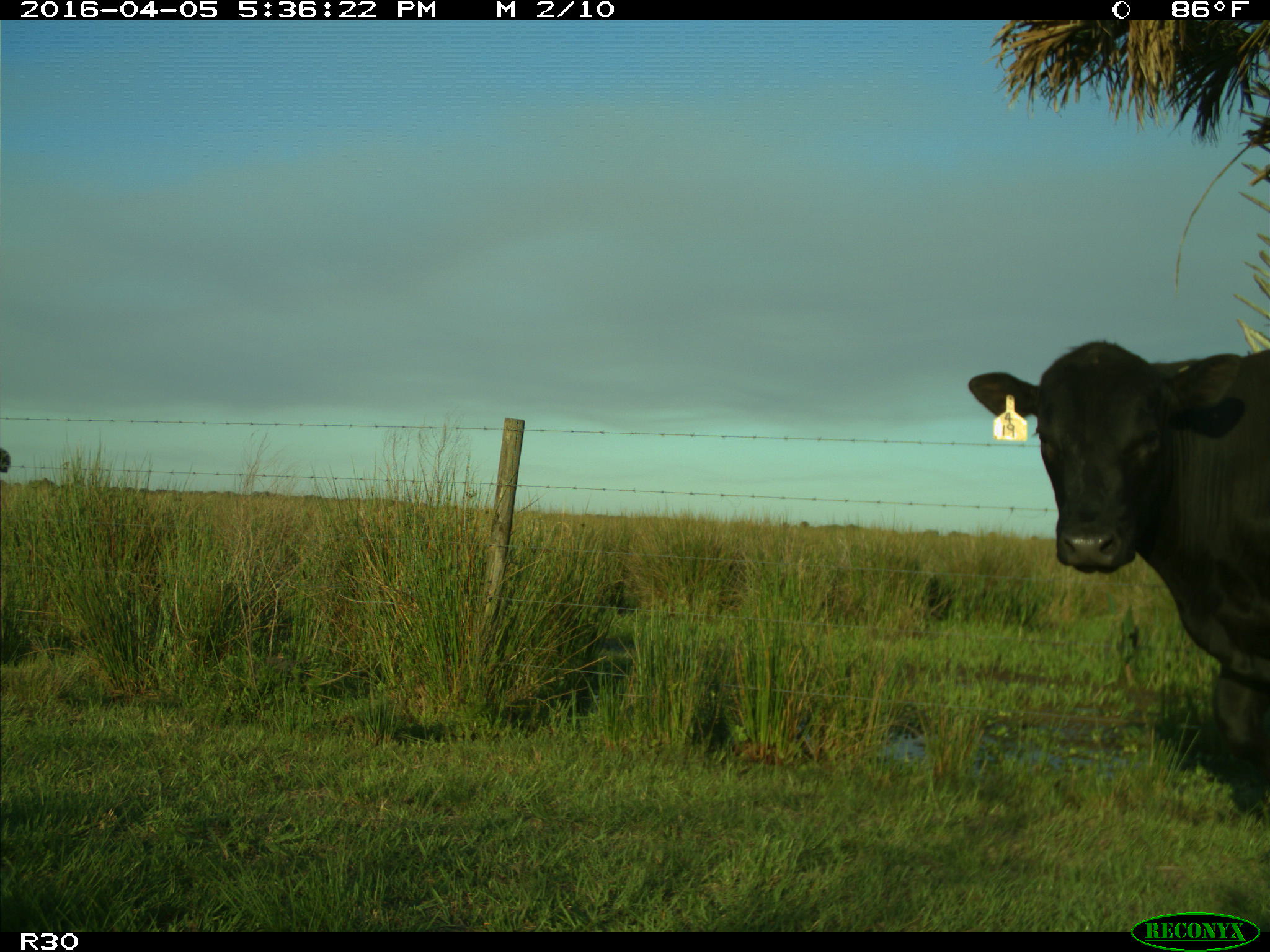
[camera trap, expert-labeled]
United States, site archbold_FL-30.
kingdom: Animalia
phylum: Chordata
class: Mammalia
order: Artiodactyla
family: Bovidae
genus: Bos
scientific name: Bos taurus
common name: domestic cow